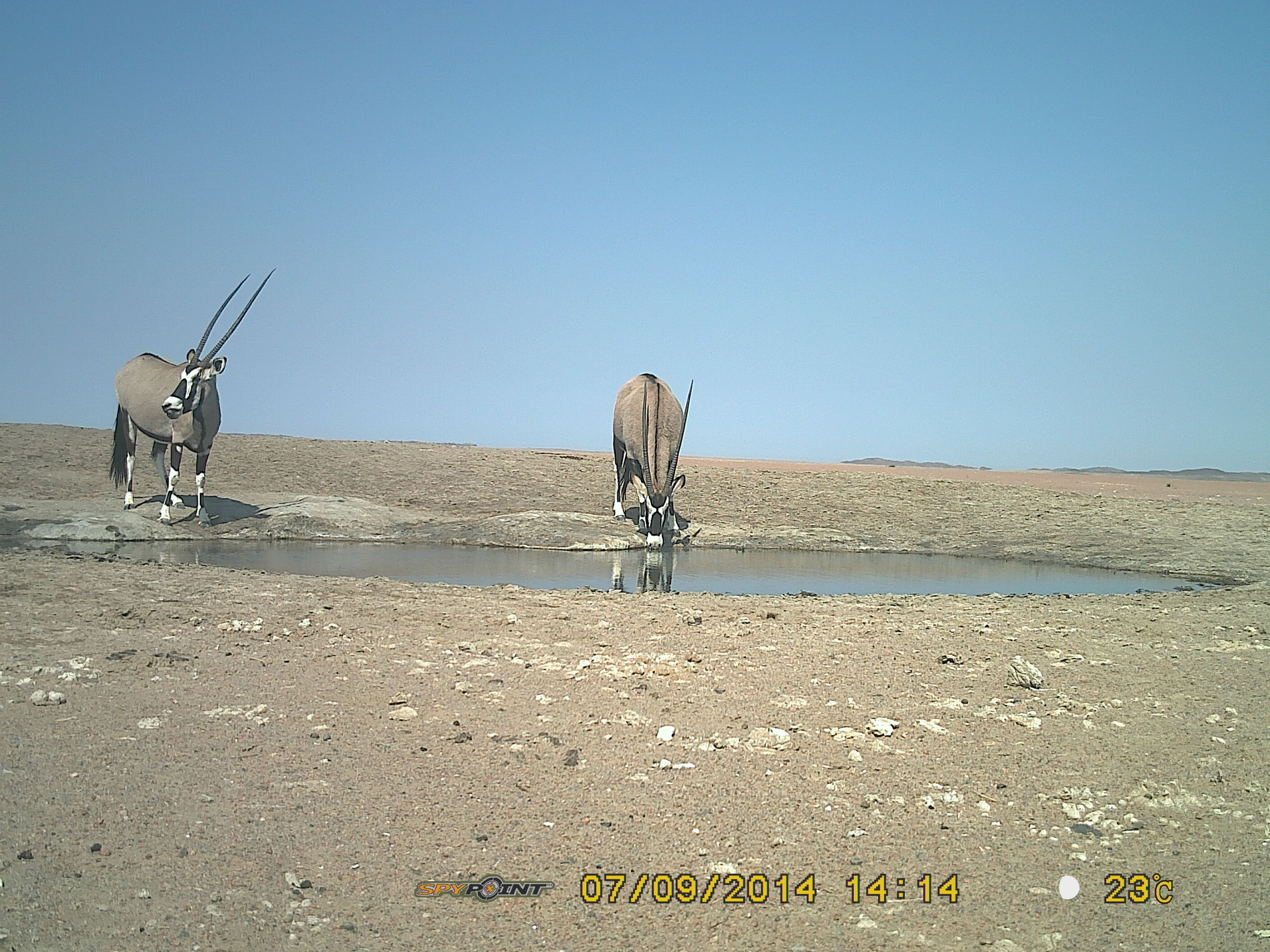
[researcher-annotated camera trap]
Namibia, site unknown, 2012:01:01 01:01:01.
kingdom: Animalia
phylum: Chordata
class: Aves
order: Struthioniformes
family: Struthionidae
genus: Struthio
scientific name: Struthio camelus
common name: common ostrich